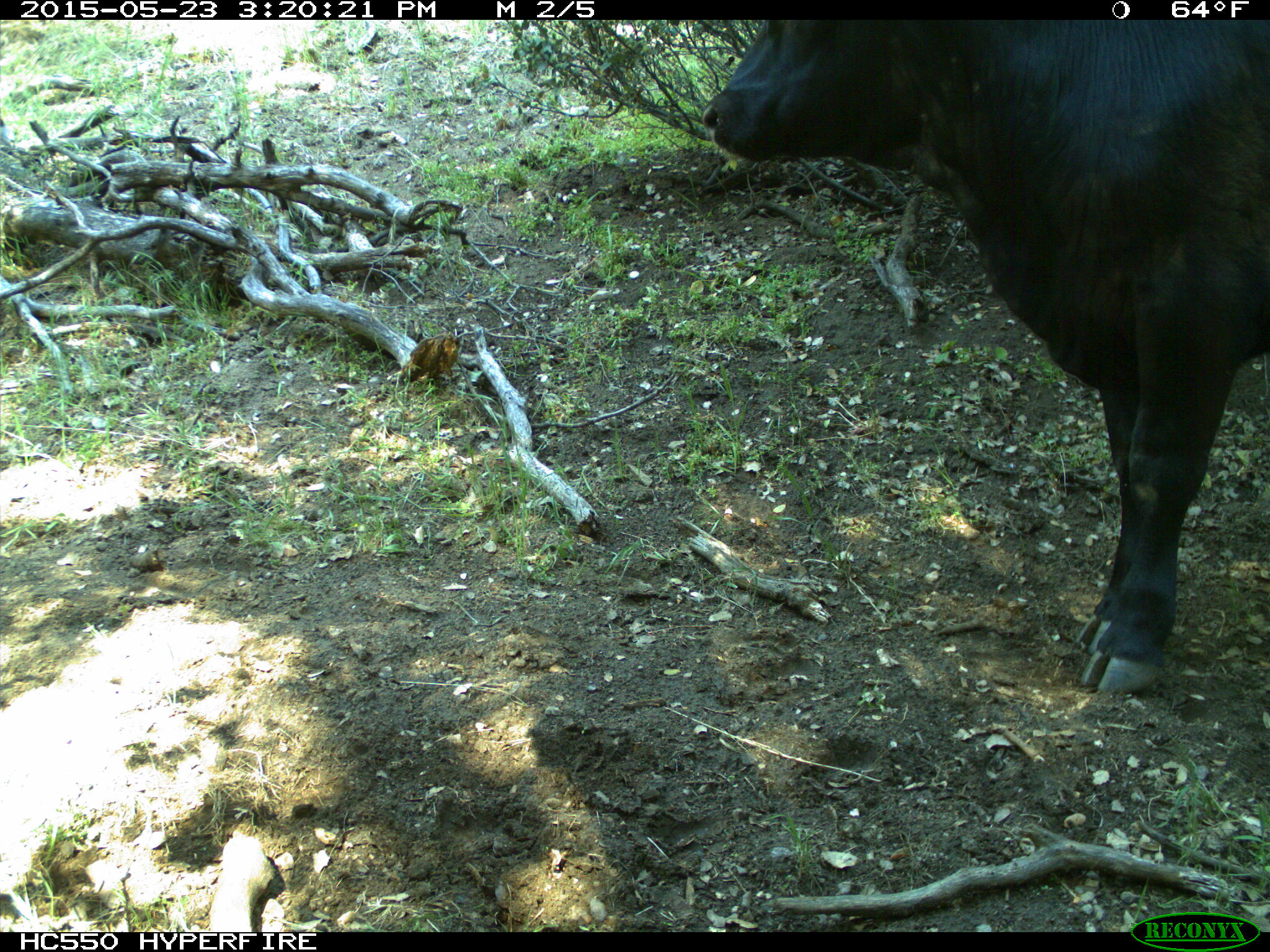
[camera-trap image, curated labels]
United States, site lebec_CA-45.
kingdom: Animalia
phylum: Chordata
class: Mammalia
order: Artiodactyla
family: Bovidae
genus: Bos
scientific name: Bos taurus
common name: domestic cow